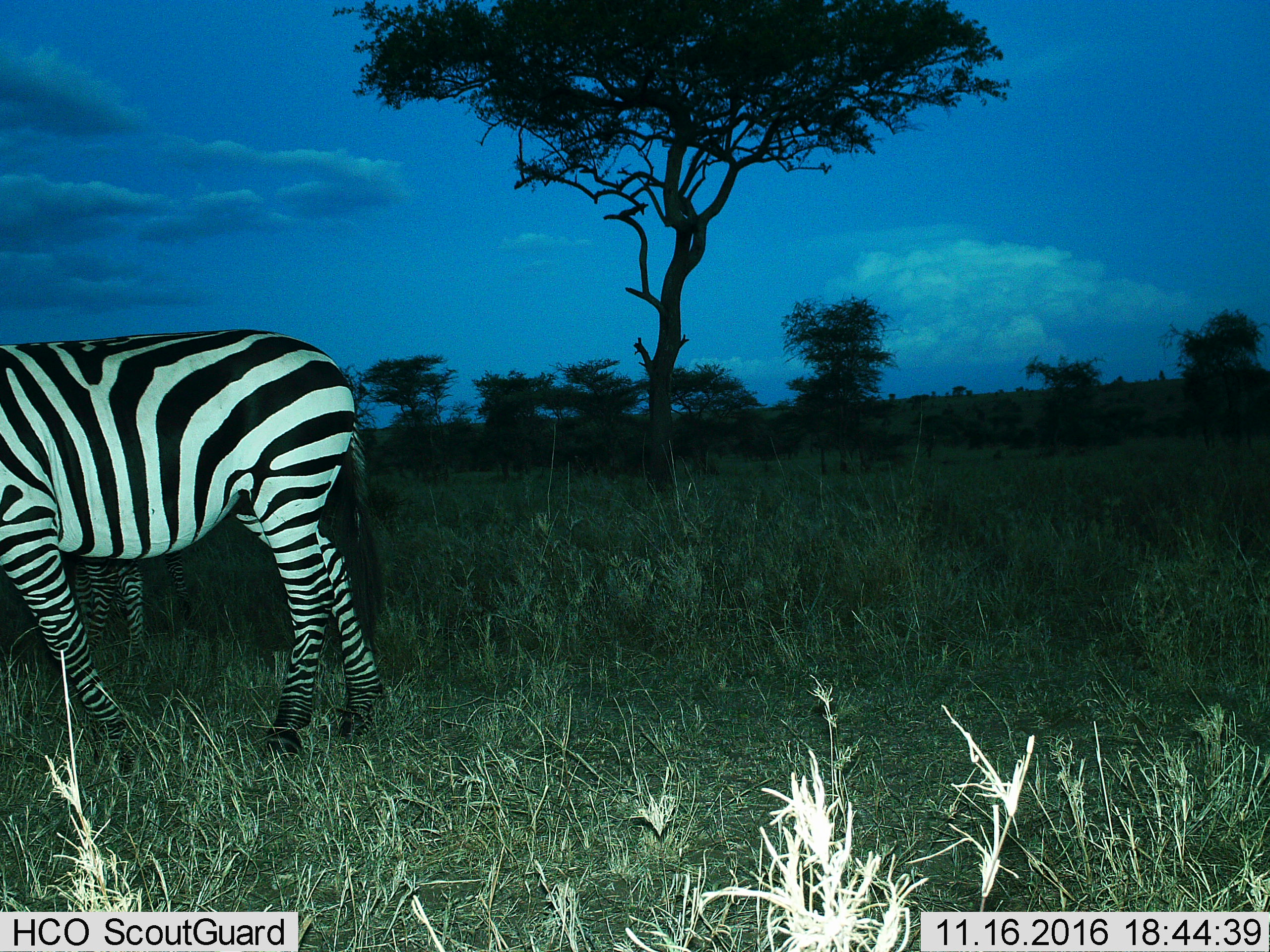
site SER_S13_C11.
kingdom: Animalia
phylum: Chordata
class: Mammalia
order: Perissodactyla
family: Equidae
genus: Equus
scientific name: Equus quagga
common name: plains zebra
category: zebraplains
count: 1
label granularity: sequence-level